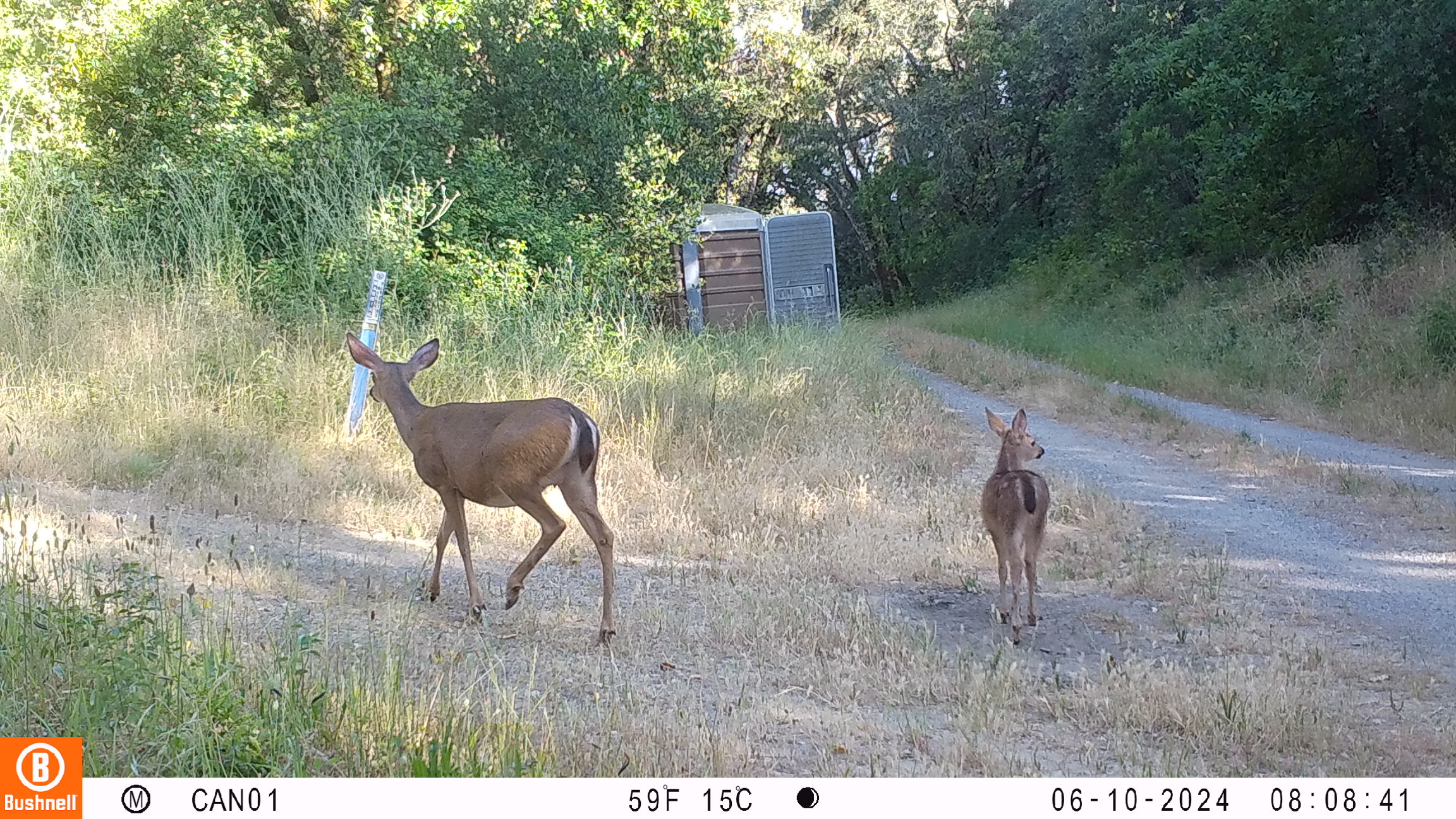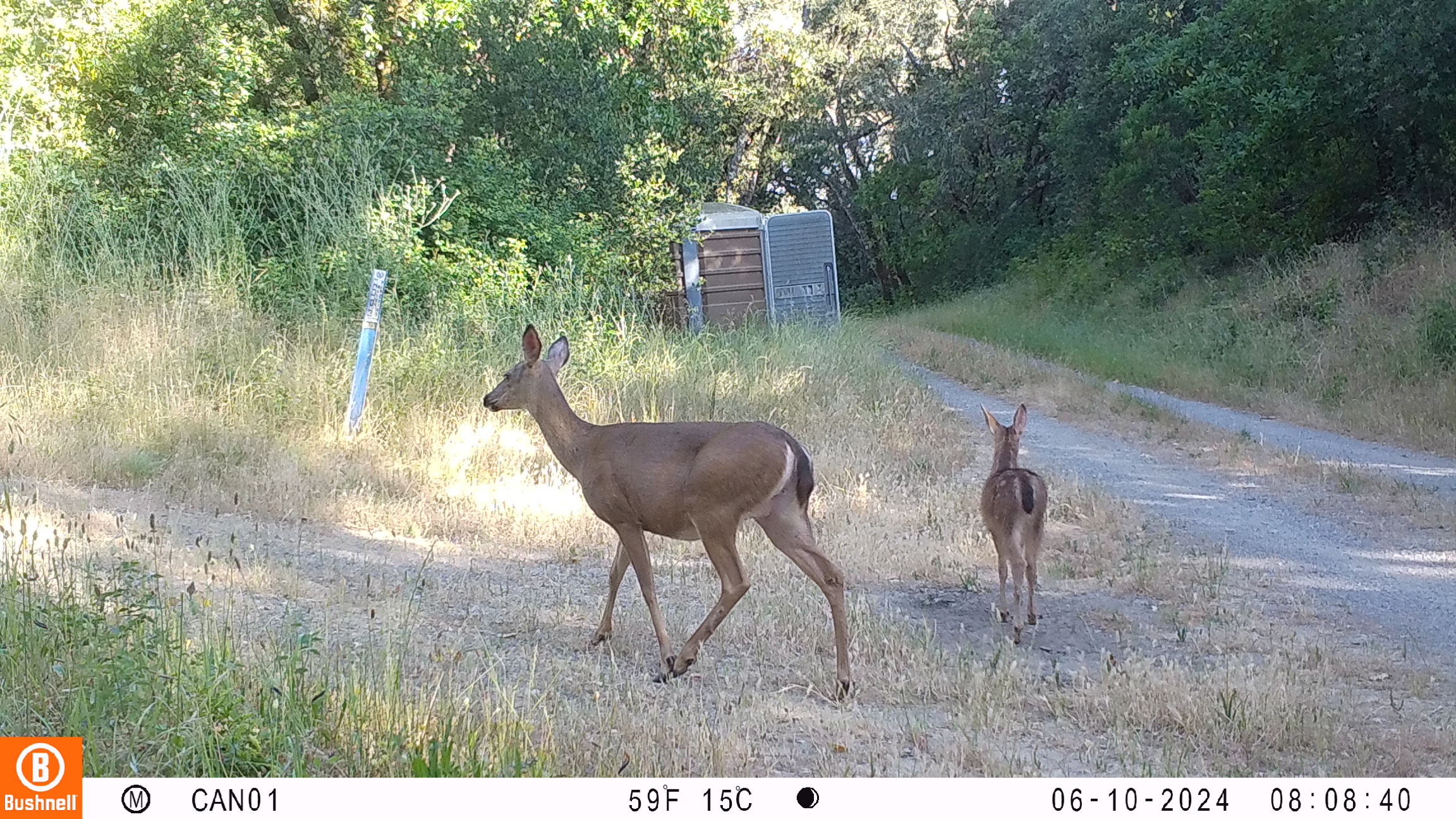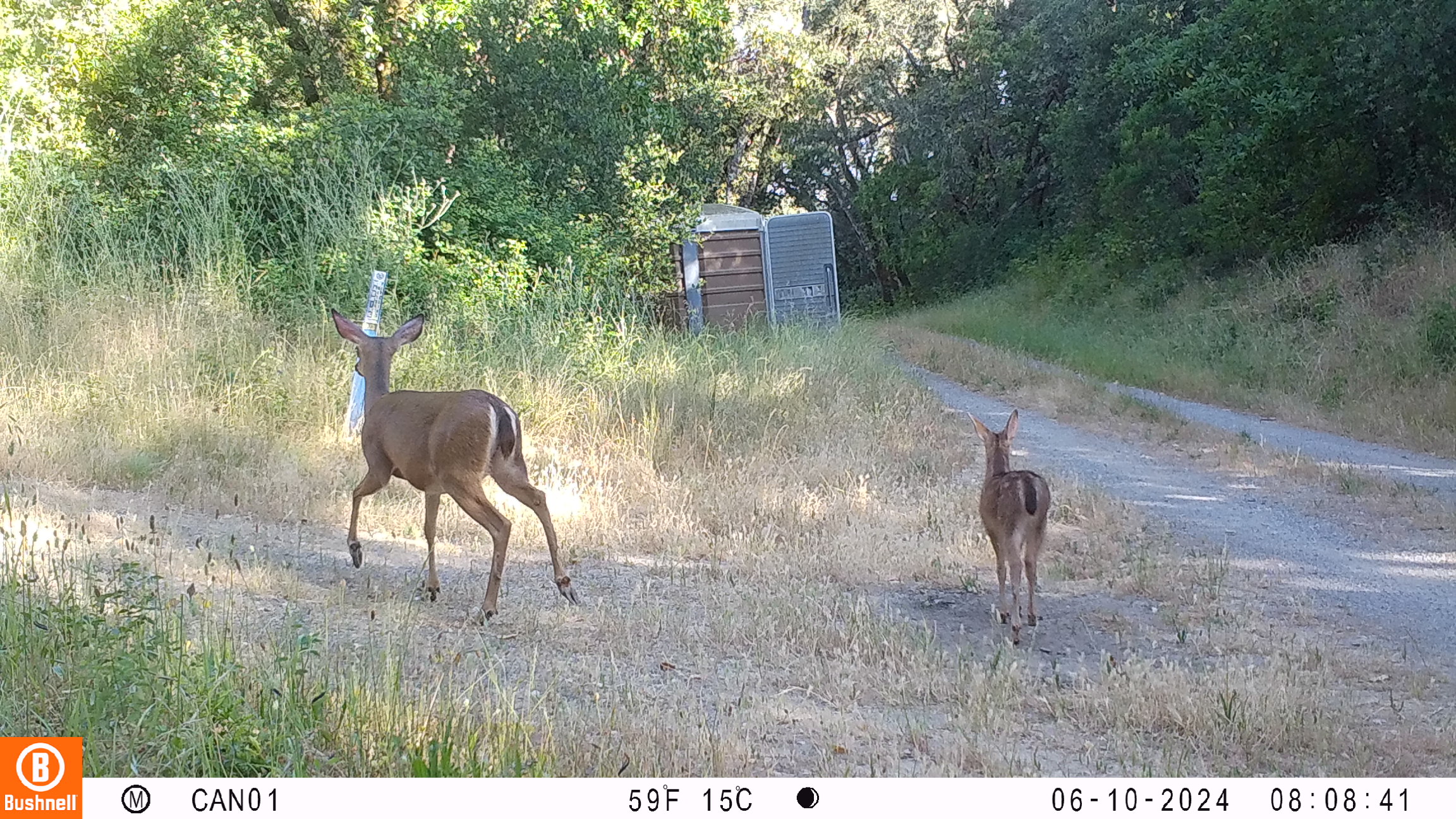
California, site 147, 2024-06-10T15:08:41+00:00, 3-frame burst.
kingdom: Animalia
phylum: Chordata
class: Mammalia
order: Artiodactyla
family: Cervidae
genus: Odocoileus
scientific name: Odocoileus hemionus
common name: mule deer